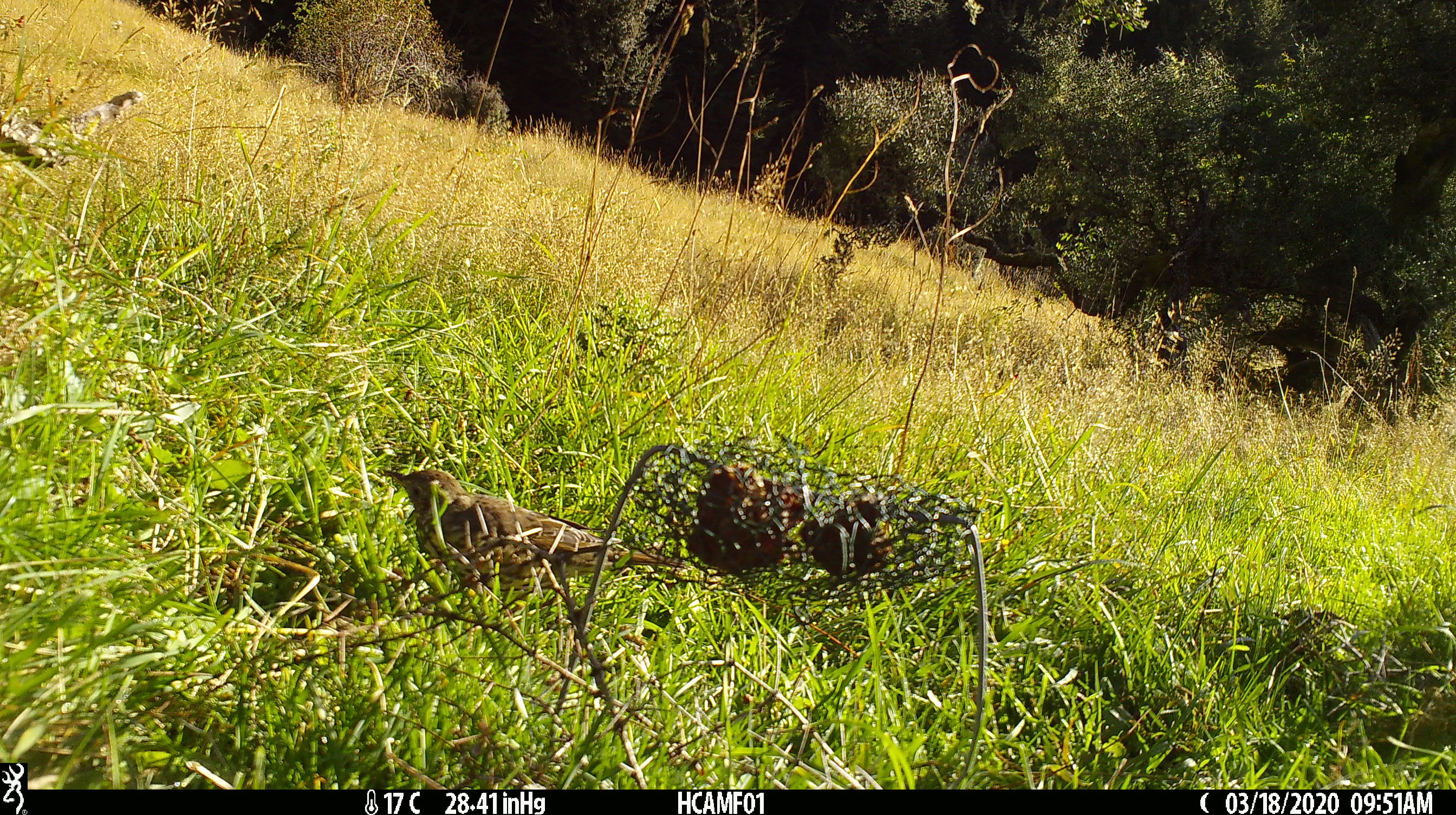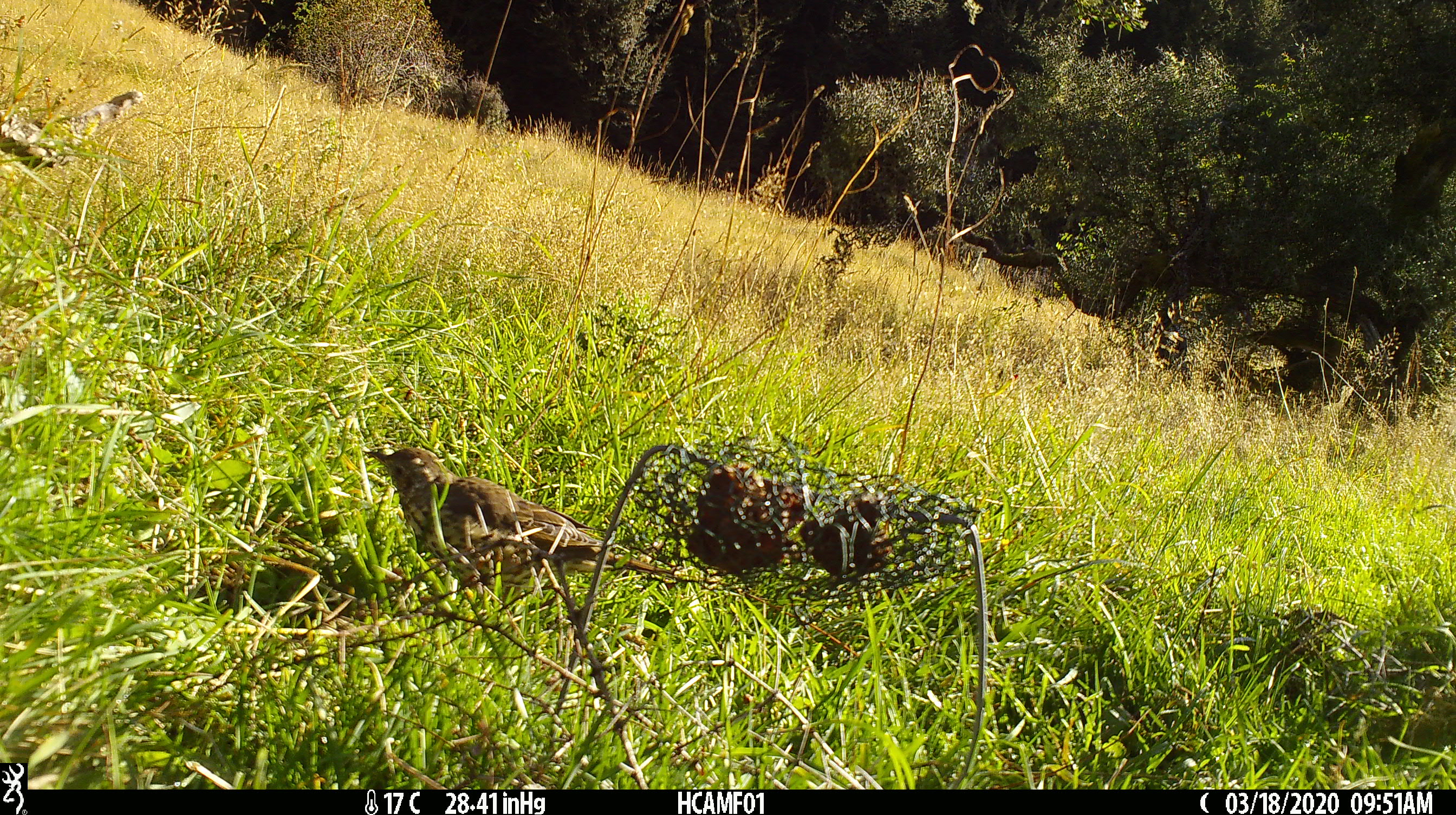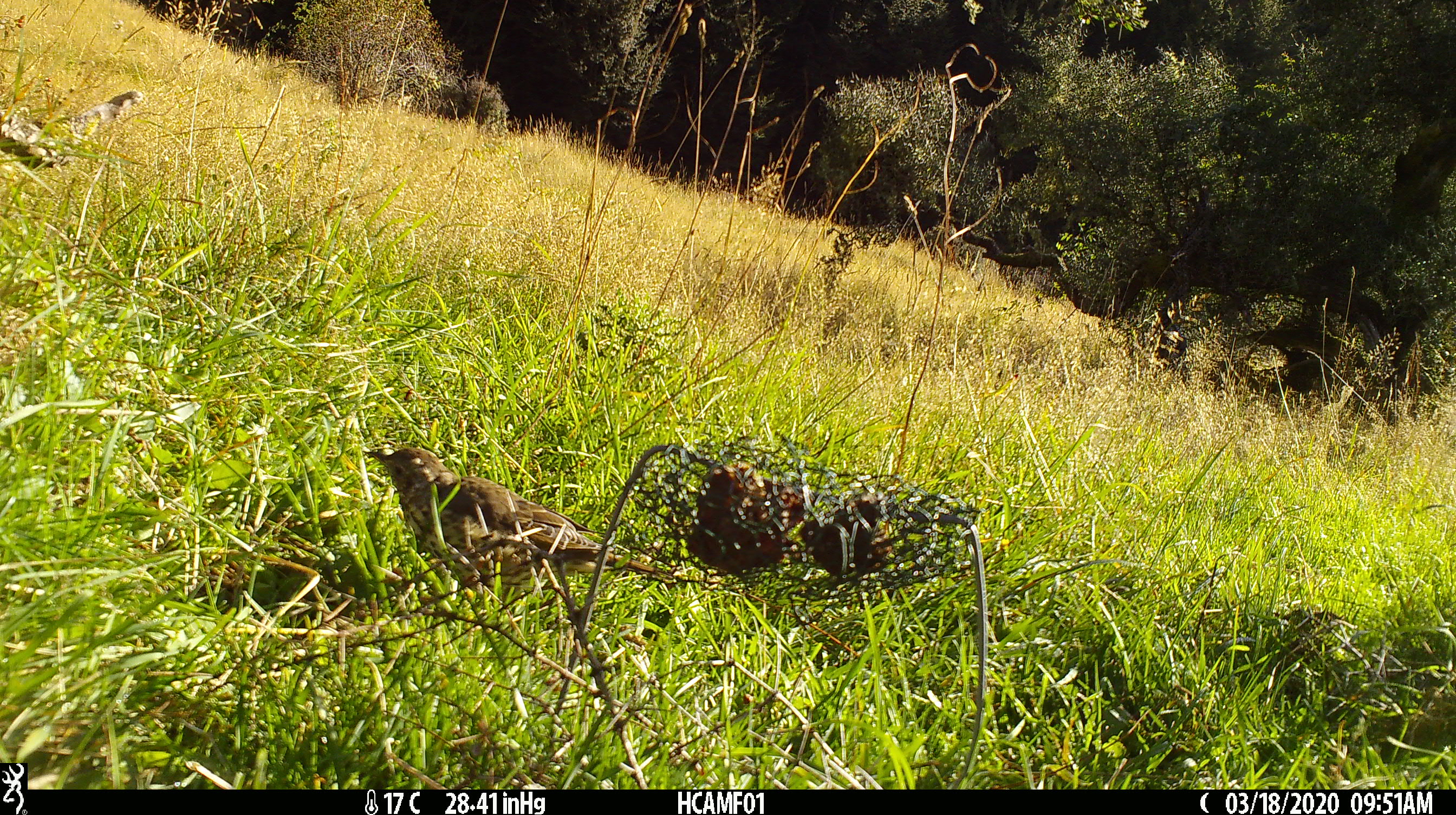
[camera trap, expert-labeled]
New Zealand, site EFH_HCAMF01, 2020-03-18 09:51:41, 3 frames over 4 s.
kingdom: Animalia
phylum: Chordata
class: Aves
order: Passeriformes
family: Turdidae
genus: Turdus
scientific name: Turdus philomelos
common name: song thrush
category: thrush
Thrush (song thrush) (Turdus philomelos).